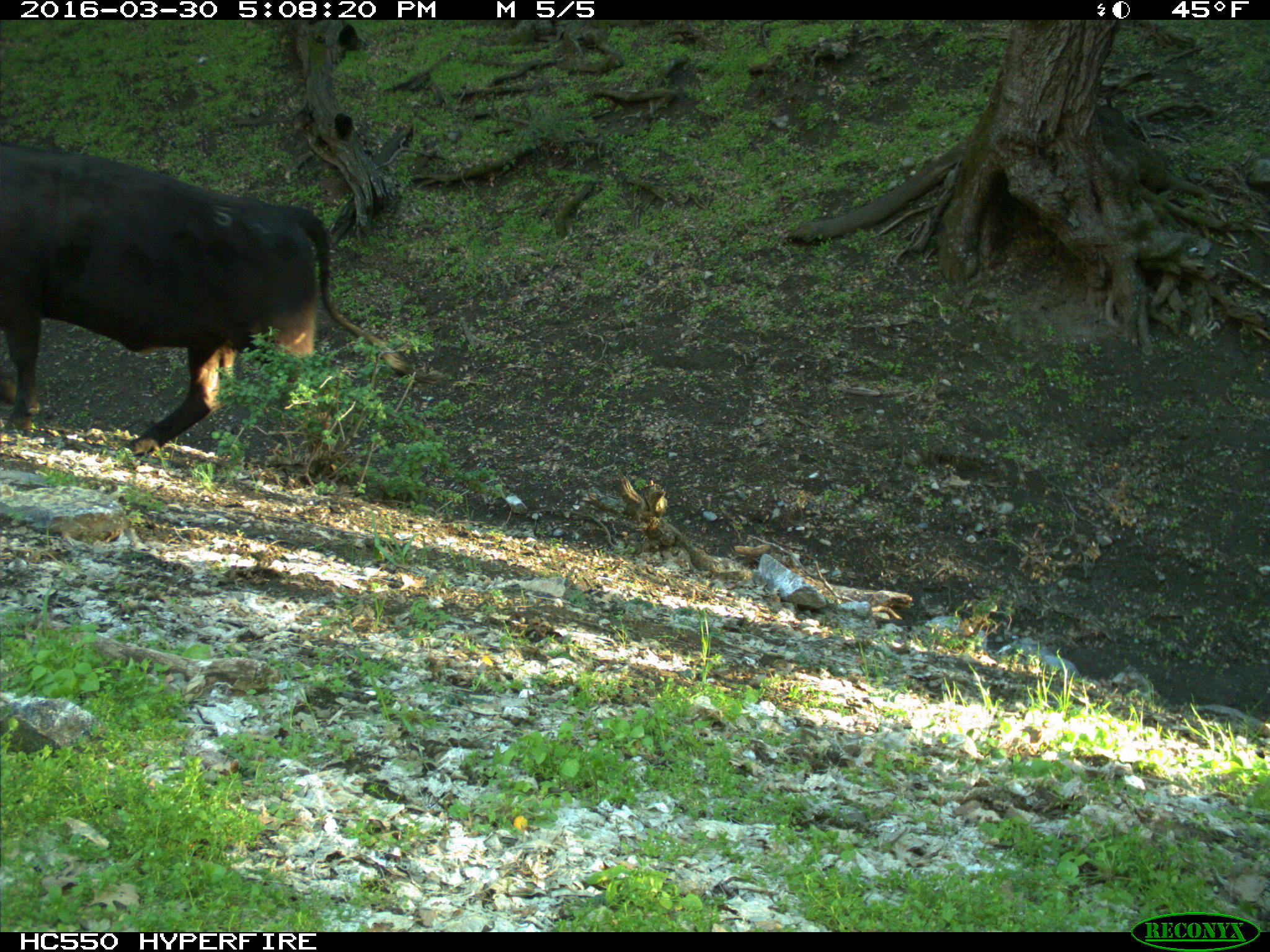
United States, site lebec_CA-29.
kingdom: Animalia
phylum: Chordata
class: Mammalia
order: Artiodactyla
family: Bovidae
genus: Bos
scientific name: Bos taurus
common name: domestic cow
Bos taurus (domestic cow).